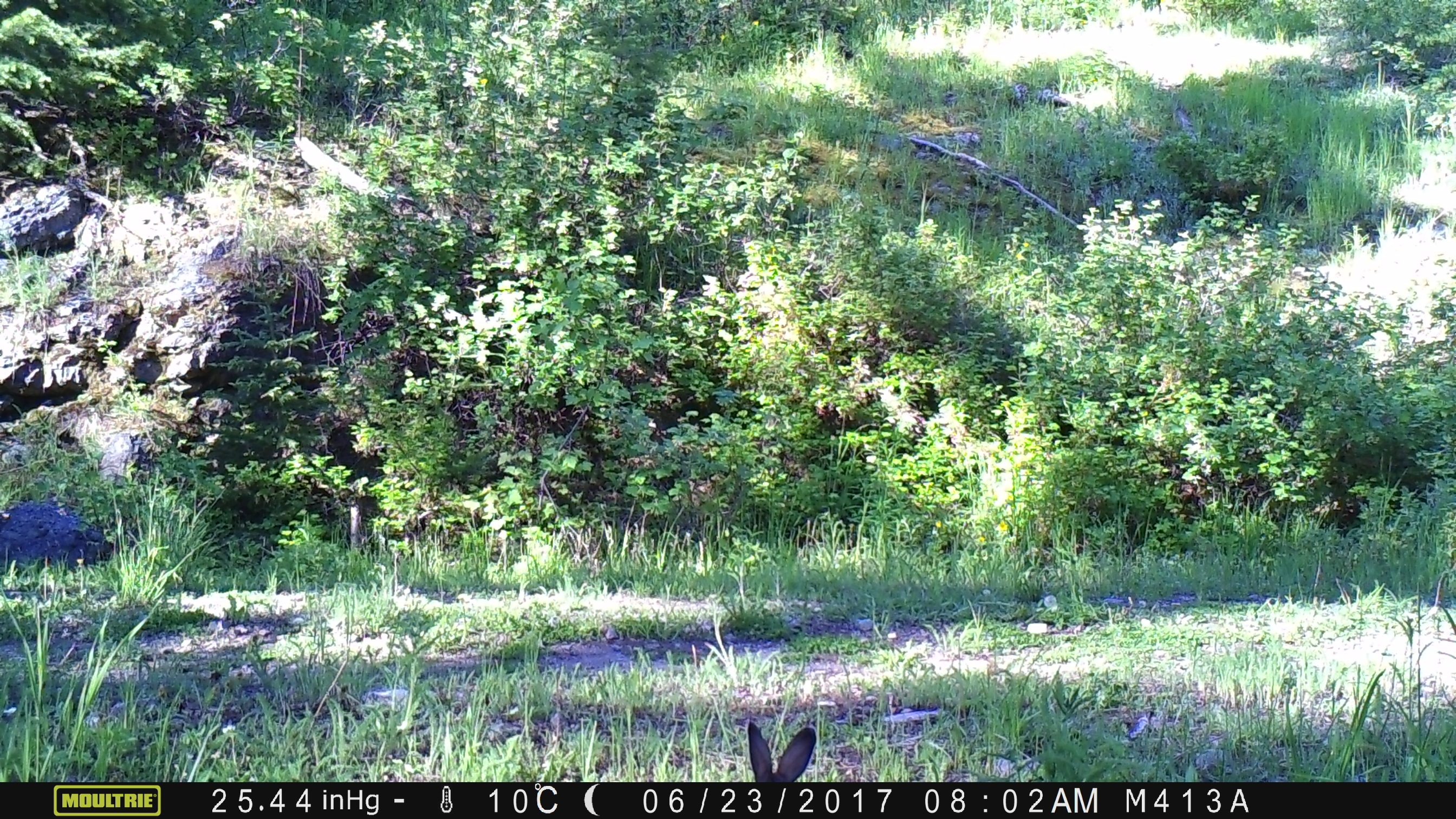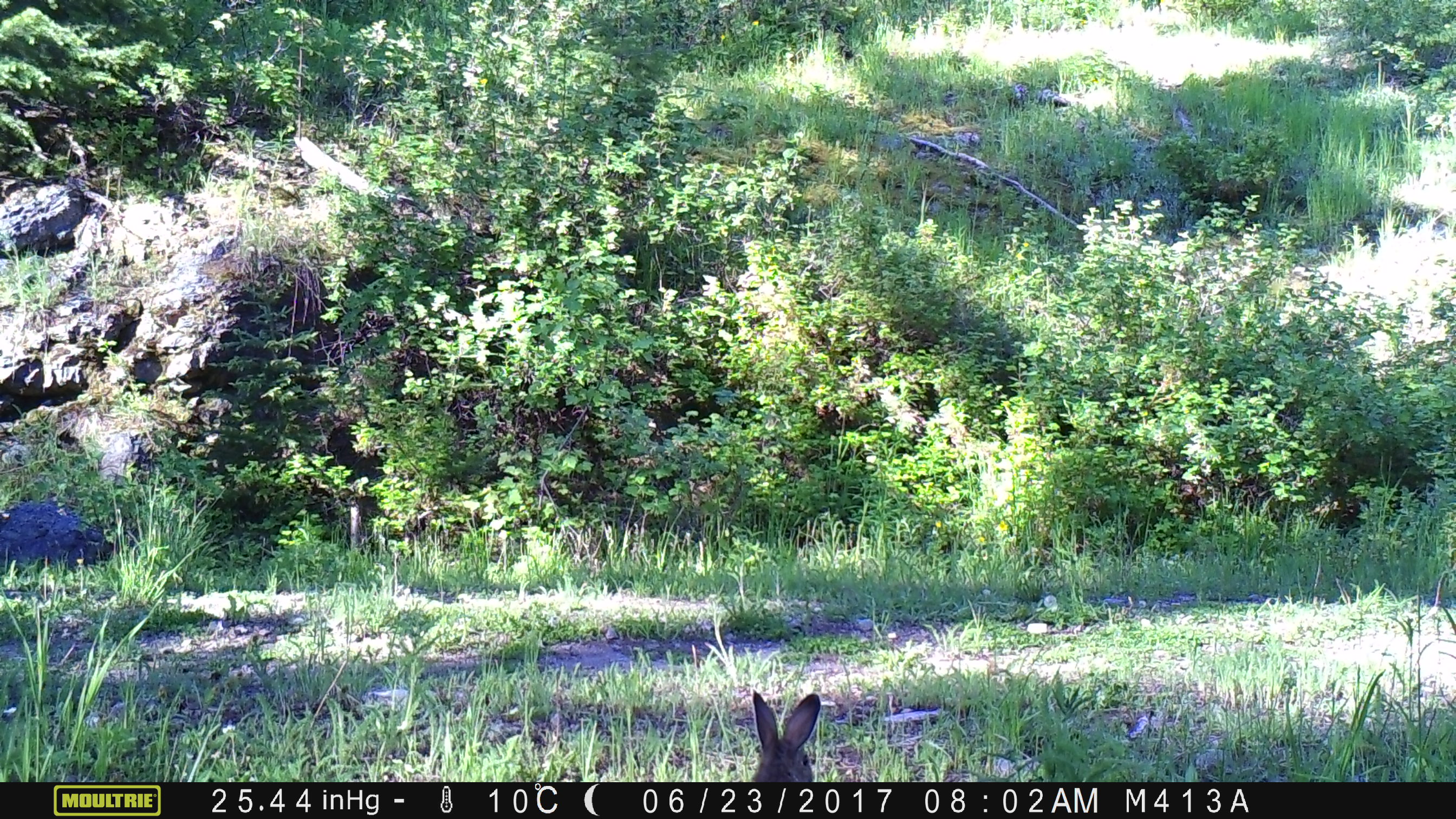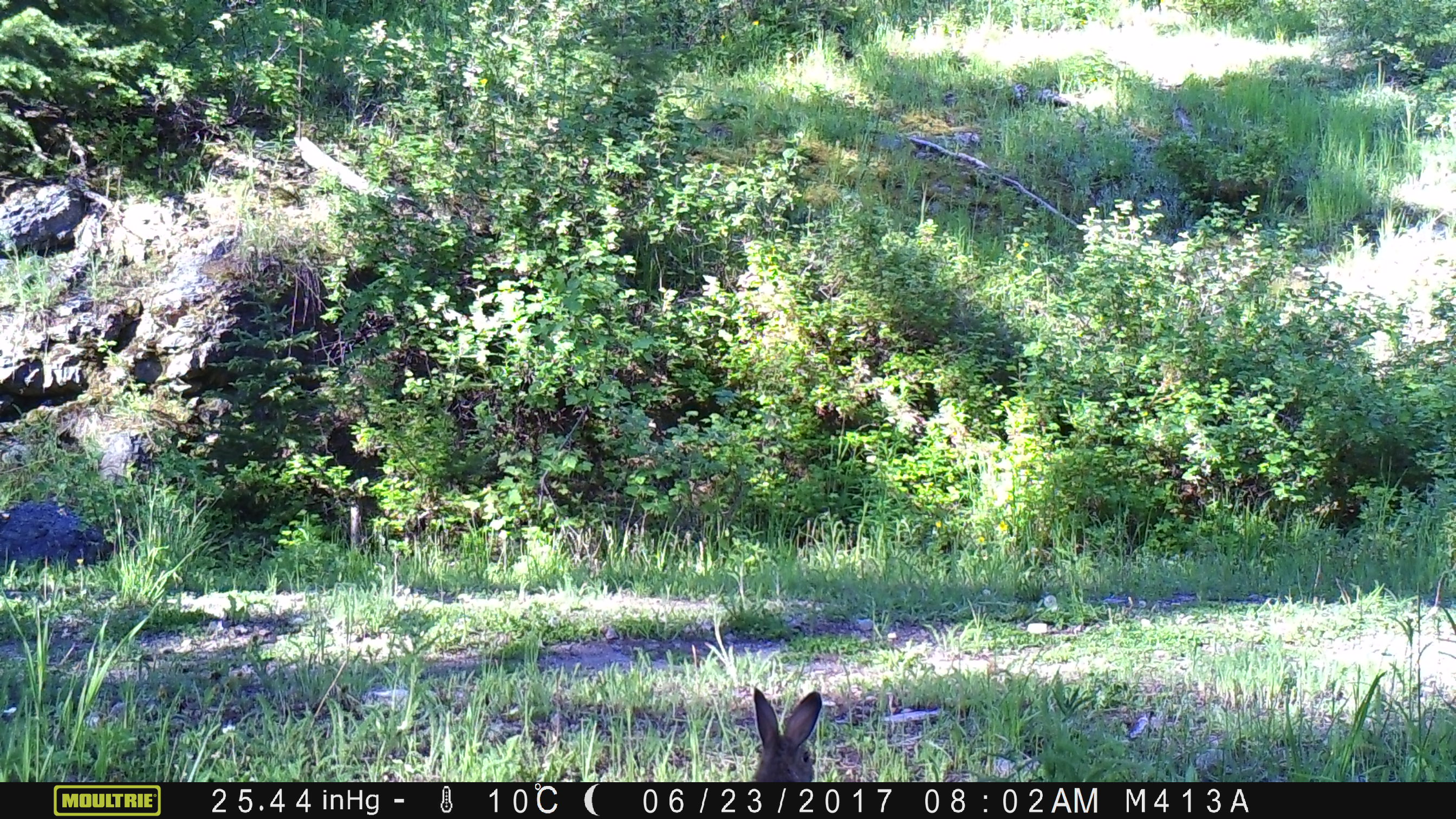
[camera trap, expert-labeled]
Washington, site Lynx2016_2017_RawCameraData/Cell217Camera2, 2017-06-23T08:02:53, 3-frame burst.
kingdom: Animalia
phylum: Chordata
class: Mammalia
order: Lagomorpha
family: Leporidae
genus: Lepus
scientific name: Lepus americanus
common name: snowshoe hare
Lepus americanus (snowshoe hare). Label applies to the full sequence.